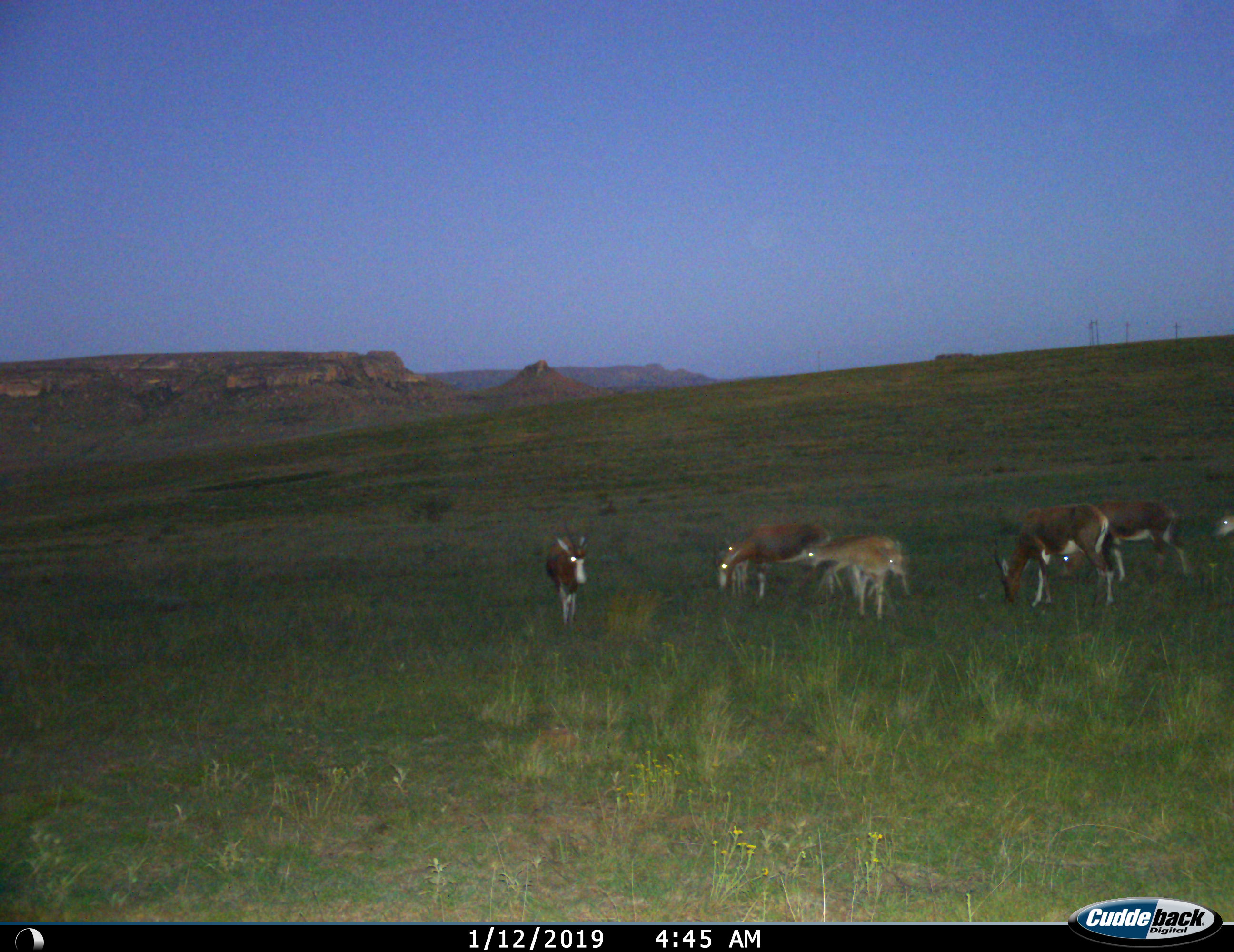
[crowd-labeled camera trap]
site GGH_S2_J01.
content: unidentified animal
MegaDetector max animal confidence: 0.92